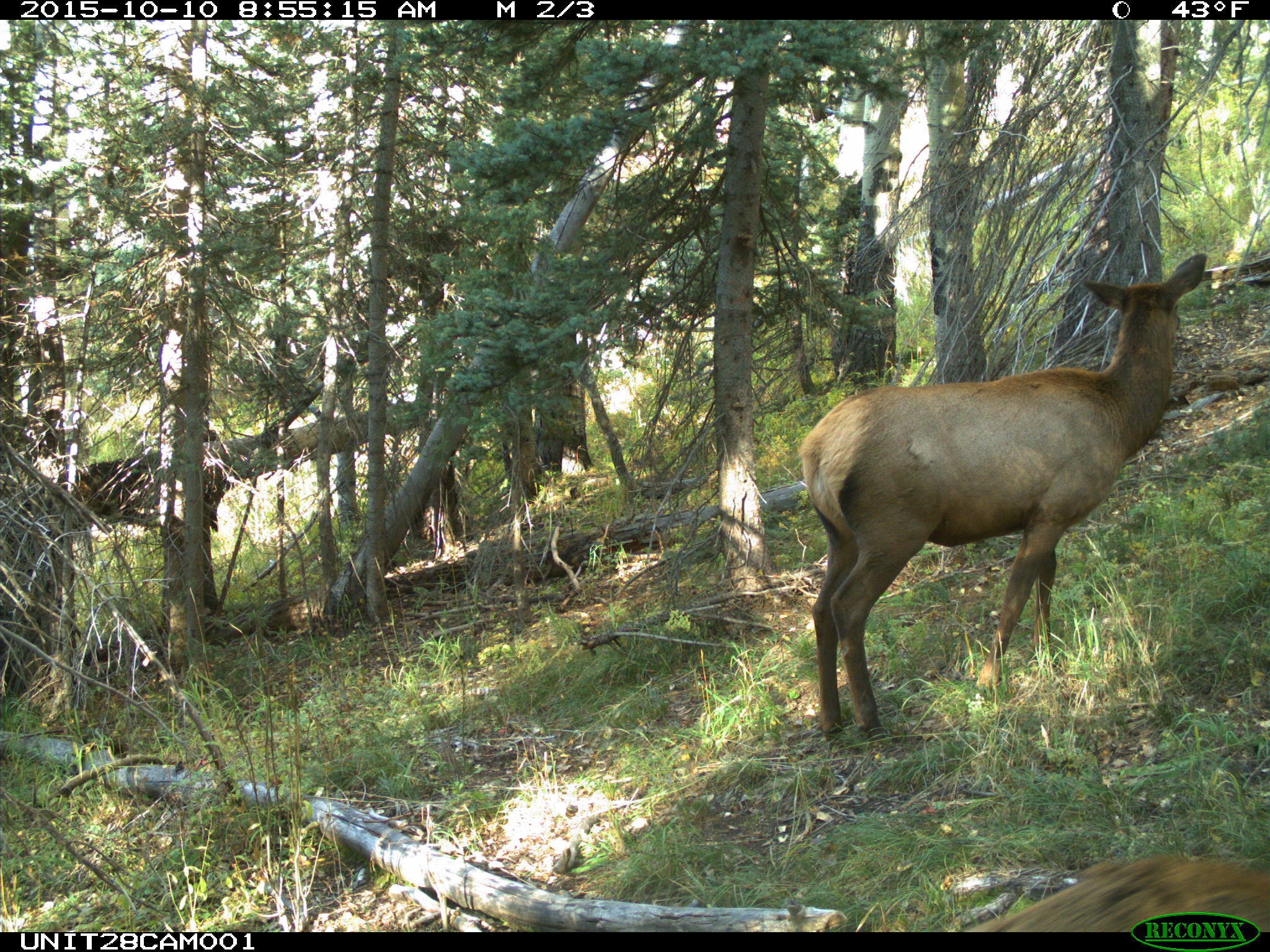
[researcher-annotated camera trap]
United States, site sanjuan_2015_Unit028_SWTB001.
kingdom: Animalia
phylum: Chordata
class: Mammalia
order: Artiodactyla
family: Cervidae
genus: Cervus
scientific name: Cervus elaphus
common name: red deer